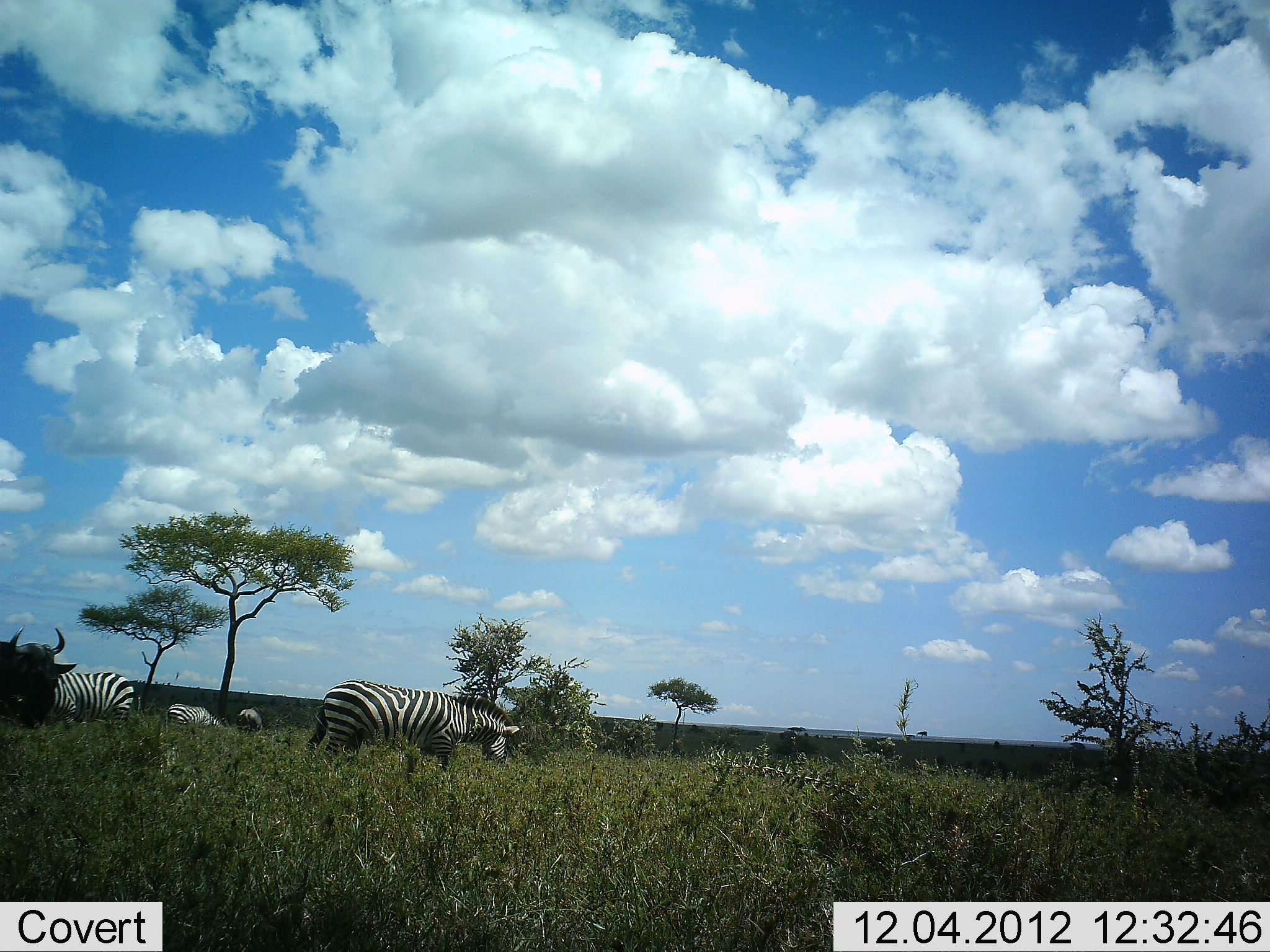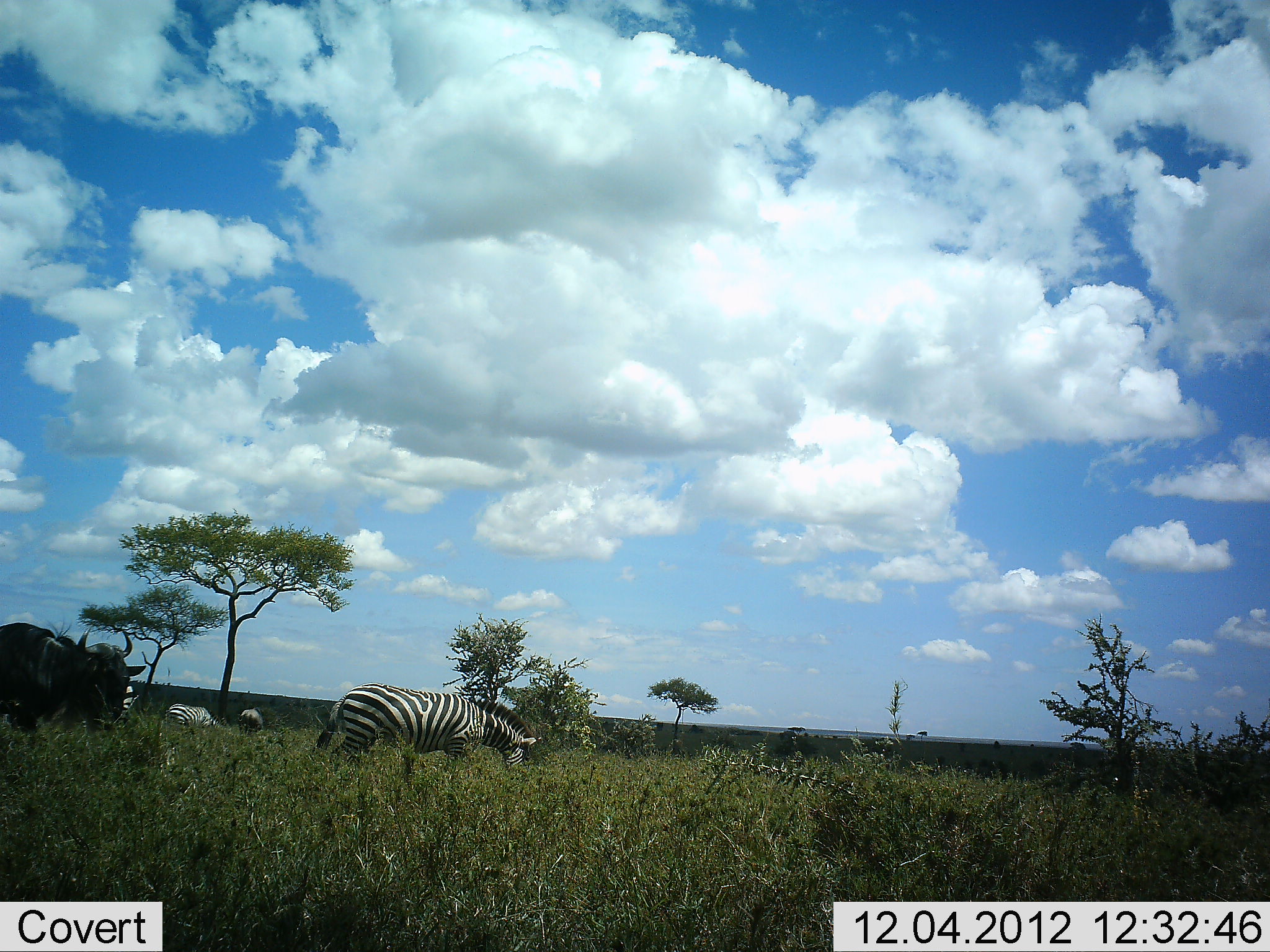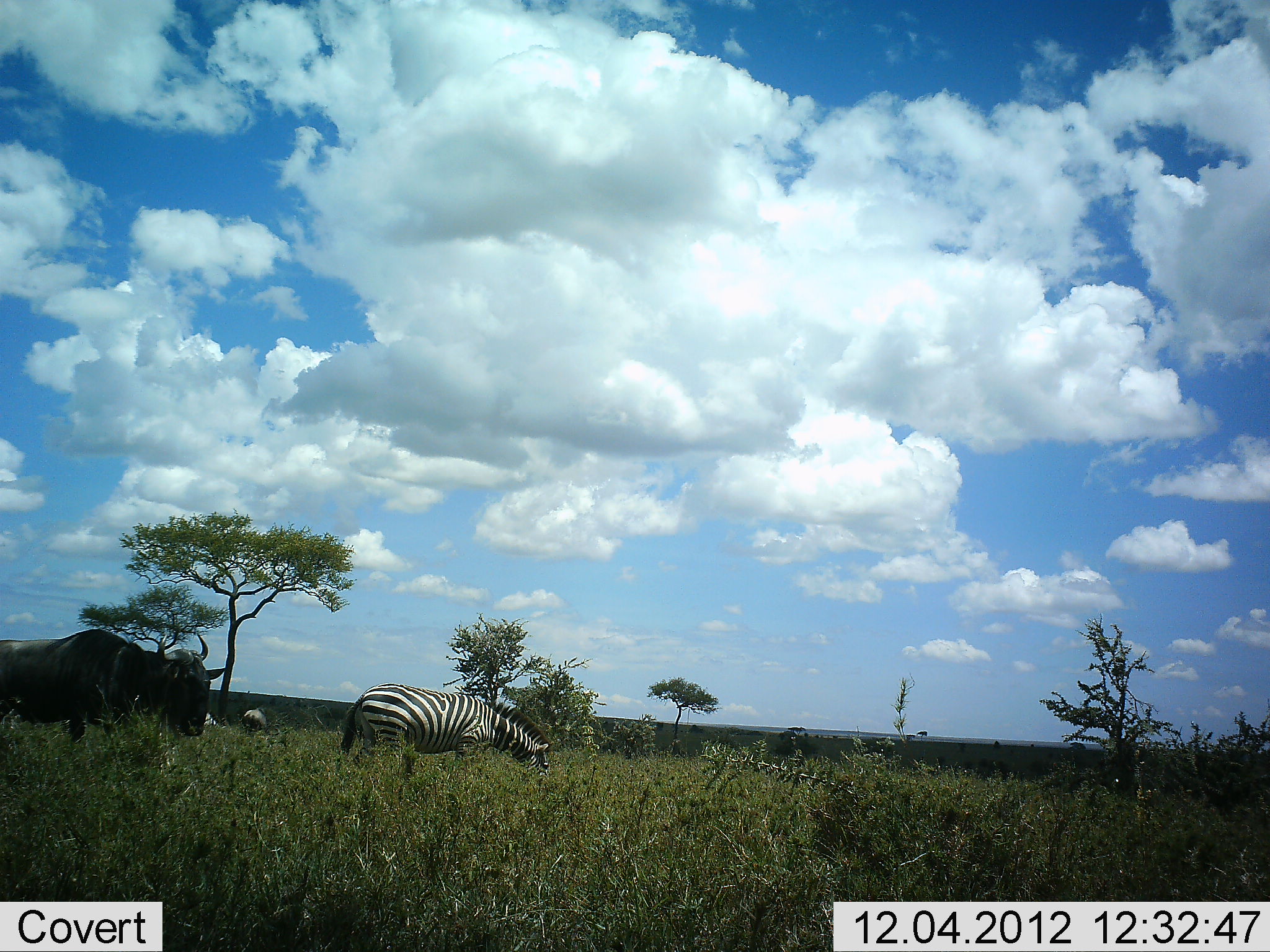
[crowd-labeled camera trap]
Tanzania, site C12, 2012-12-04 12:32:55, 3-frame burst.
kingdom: Animalia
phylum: Chordata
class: Mammalia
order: Artiodactyla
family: Bovidae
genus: Connochaetes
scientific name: Connochaetes taurinus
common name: blue wildebeest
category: wildebeest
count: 1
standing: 80%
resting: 0%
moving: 0%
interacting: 0%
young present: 0%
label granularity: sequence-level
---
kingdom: Animalia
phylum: Chordata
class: Mammalia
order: Perissodactyla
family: Equidae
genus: Equus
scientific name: Equus quagga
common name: plains zebra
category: zebra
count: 4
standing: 50%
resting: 0%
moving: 25%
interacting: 0%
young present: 0%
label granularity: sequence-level